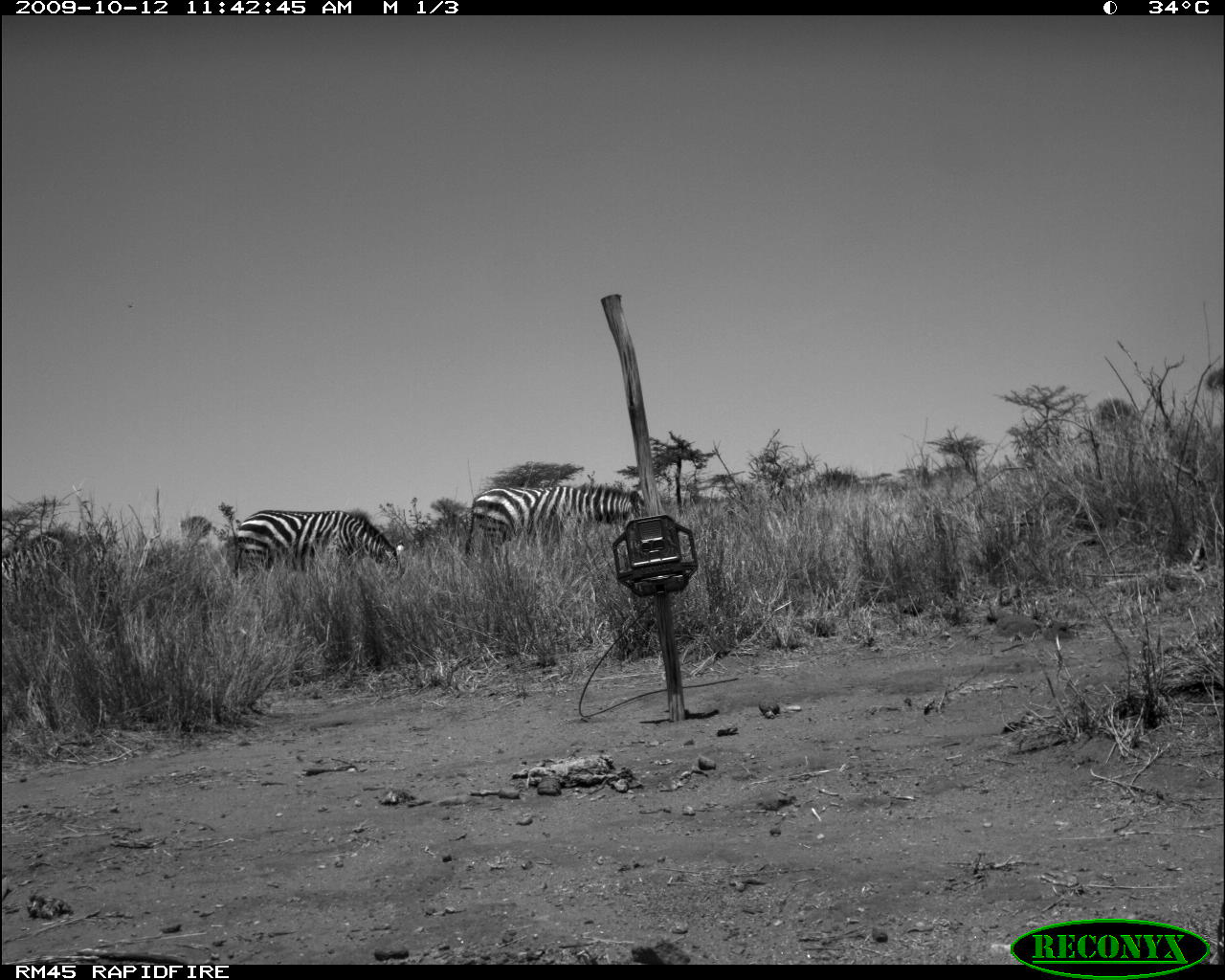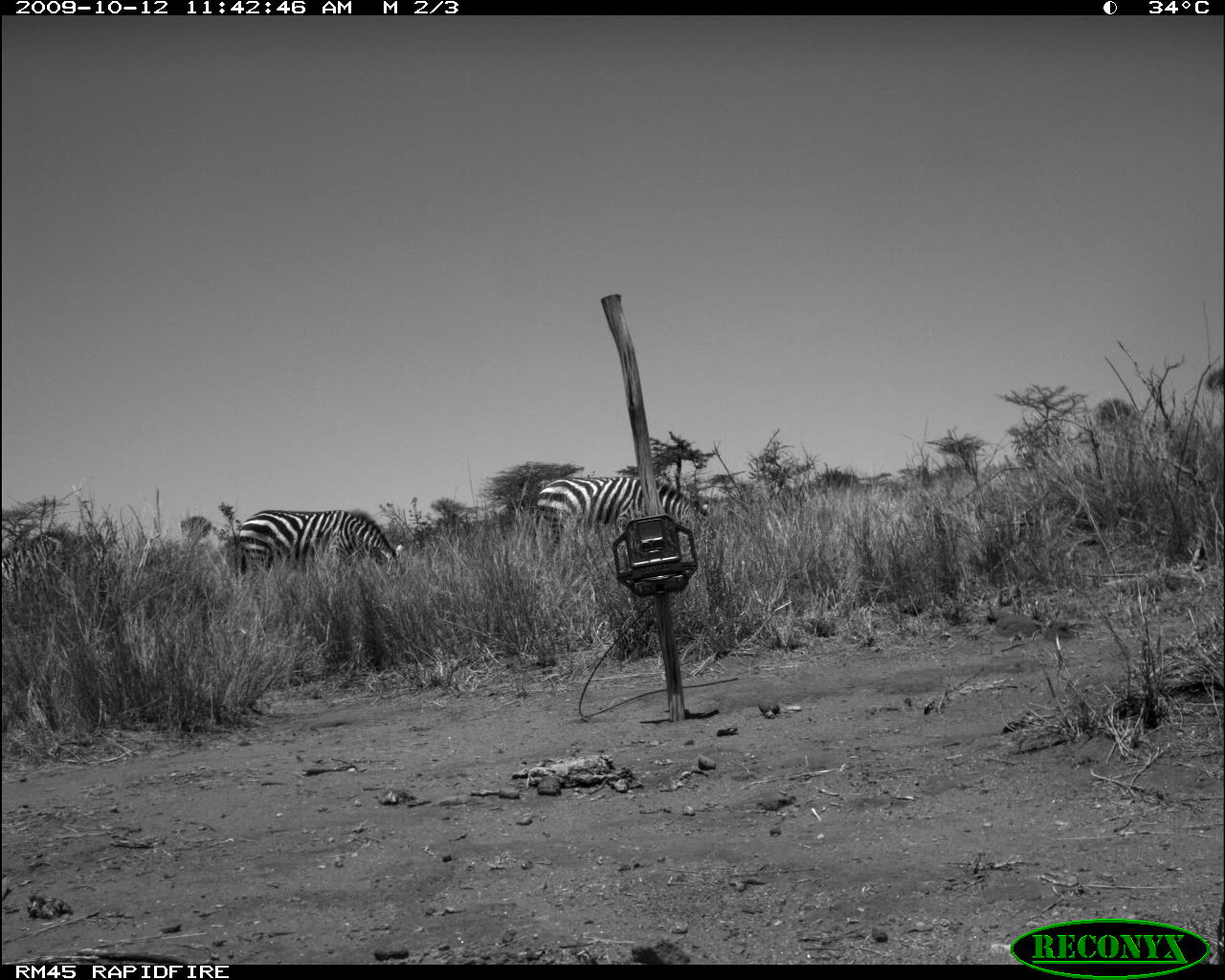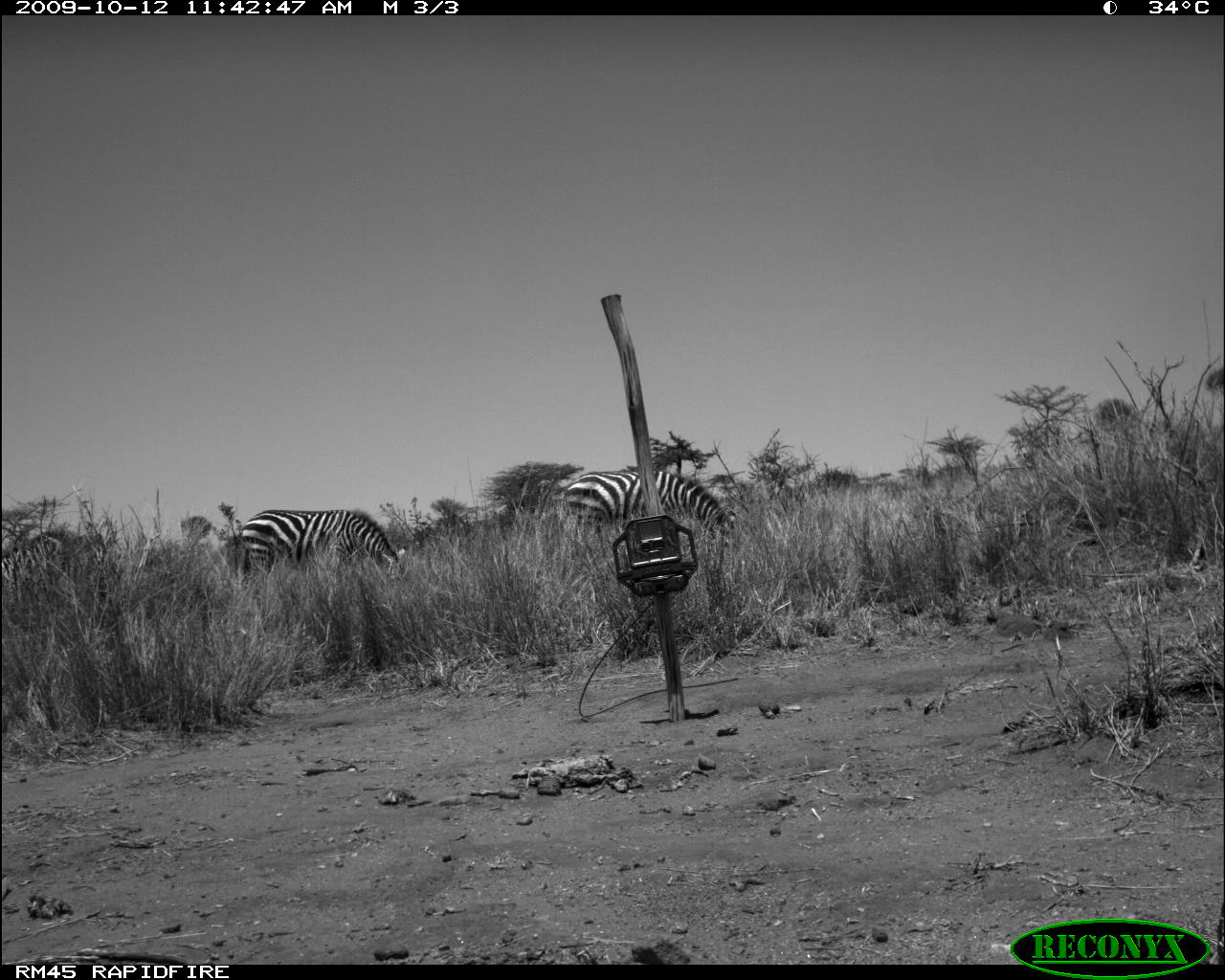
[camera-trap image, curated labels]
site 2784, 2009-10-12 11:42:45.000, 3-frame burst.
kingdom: Animalia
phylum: Chordata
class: Mammalia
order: Perissodactyla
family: Equidae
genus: Equus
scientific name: Equus quagga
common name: plains zebra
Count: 3.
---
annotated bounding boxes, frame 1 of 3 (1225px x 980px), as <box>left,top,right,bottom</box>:
equus quagga: <box>465,485,646,558</box>; <box>235,509,405,579</box>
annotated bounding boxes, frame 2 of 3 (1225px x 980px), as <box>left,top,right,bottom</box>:
equus quagga: <box>532,476,714,547</box>; <box>238,509,404,579</box>; <box>1,529,108,598</box>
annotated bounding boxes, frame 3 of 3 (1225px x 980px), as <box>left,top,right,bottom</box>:
equus quagga: <box>563,467,737,550</box>; <box>240,509,406,584</box>; <box>0,528,113,614</box>